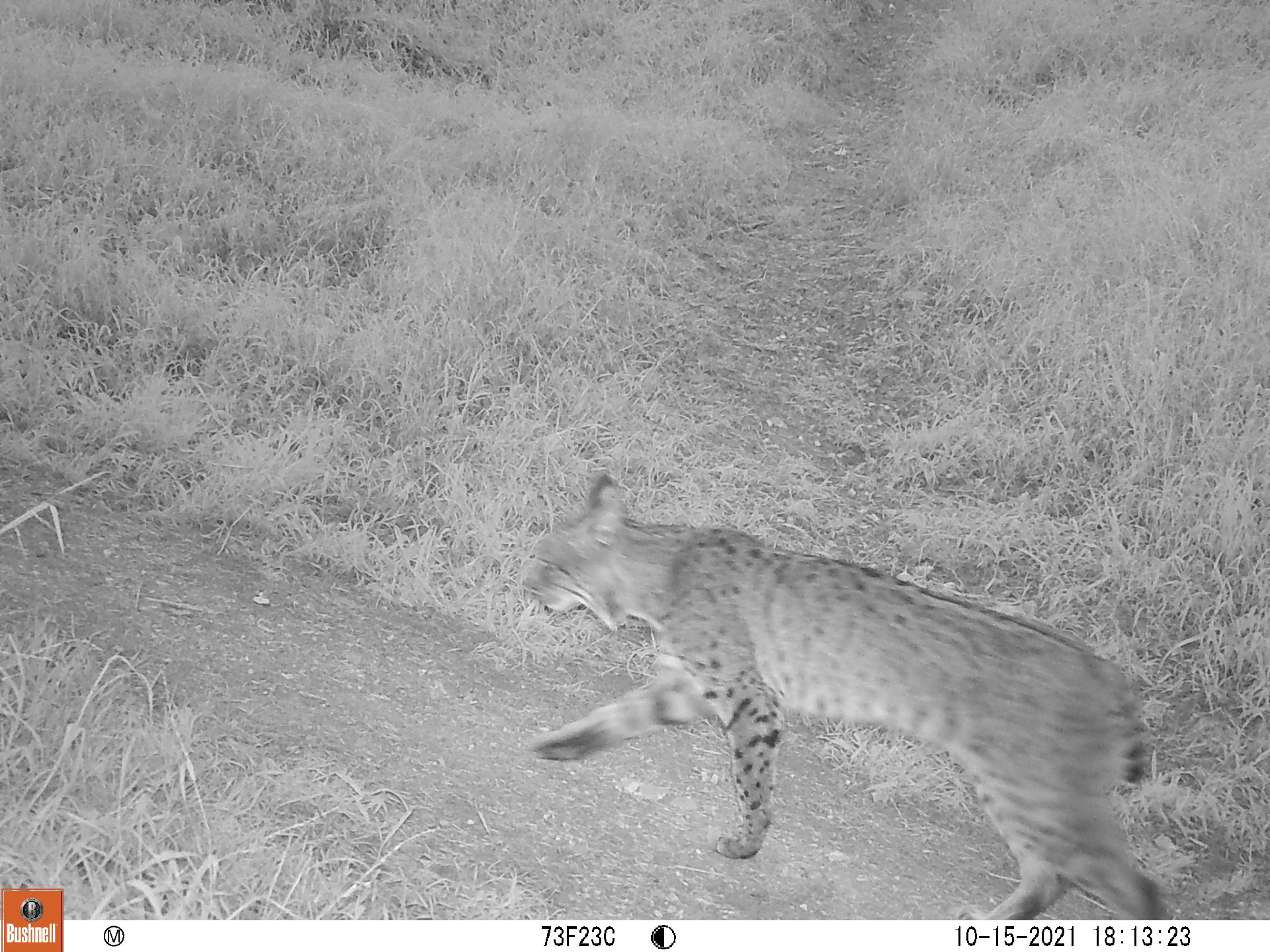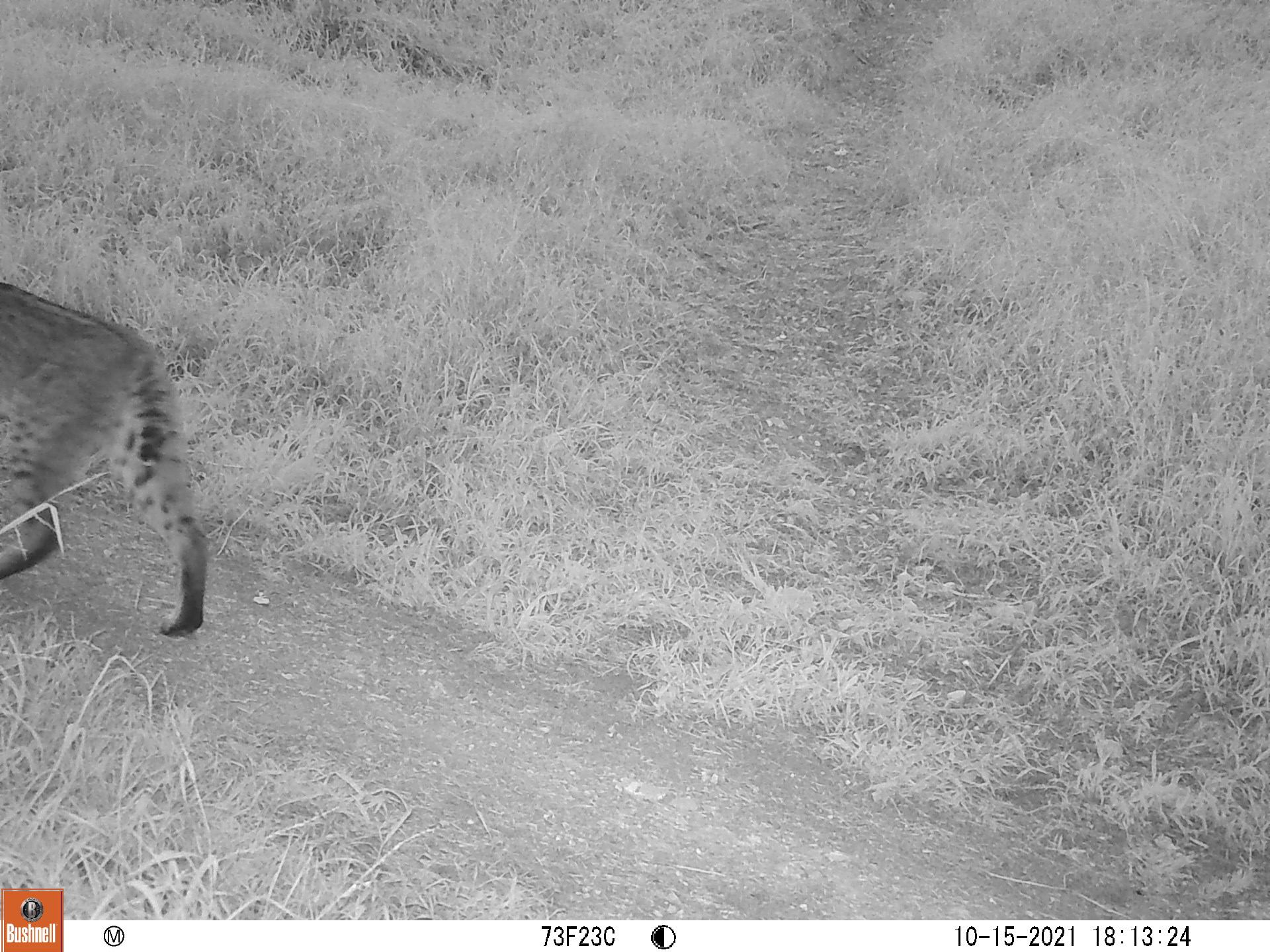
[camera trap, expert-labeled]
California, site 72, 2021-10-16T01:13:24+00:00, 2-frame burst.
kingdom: Animalia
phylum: Chordata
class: Mammalia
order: Carnivora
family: Felidae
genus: Lynx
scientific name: Lynx rufus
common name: bobcat